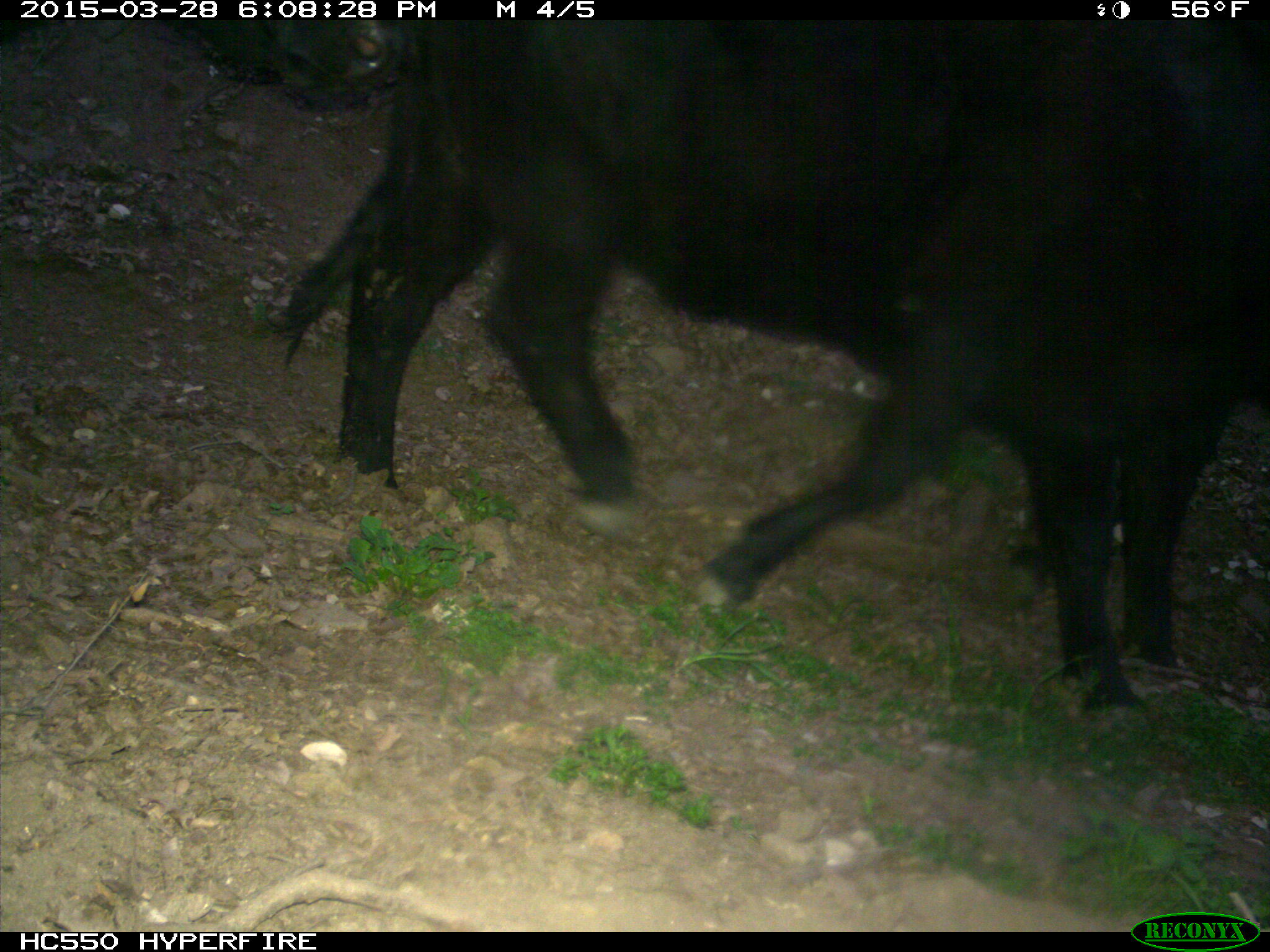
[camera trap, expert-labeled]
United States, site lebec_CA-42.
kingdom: Animalia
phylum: Chordata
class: Mammalia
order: Artiodactyla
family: Bovidae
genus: Bos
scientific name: Bos taurus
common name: domestic cow